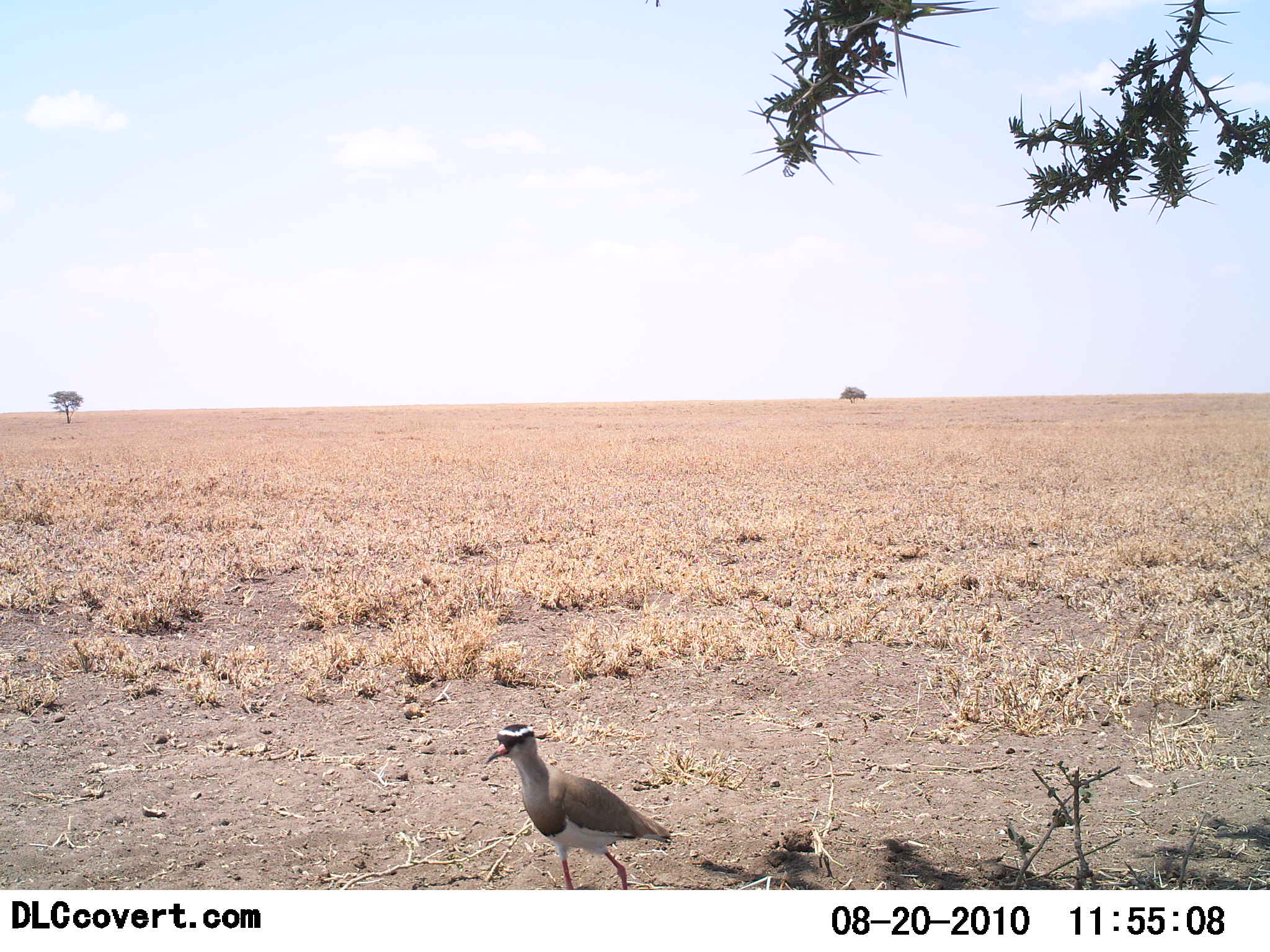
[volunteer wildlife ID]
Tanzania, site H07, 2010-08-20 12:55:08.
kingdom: Animalia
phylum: Chordata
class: Aves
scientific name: Aves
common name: bird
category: otherbird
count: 1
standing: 50%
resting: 0%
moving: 50%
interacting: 0%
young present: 0%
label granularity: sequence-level